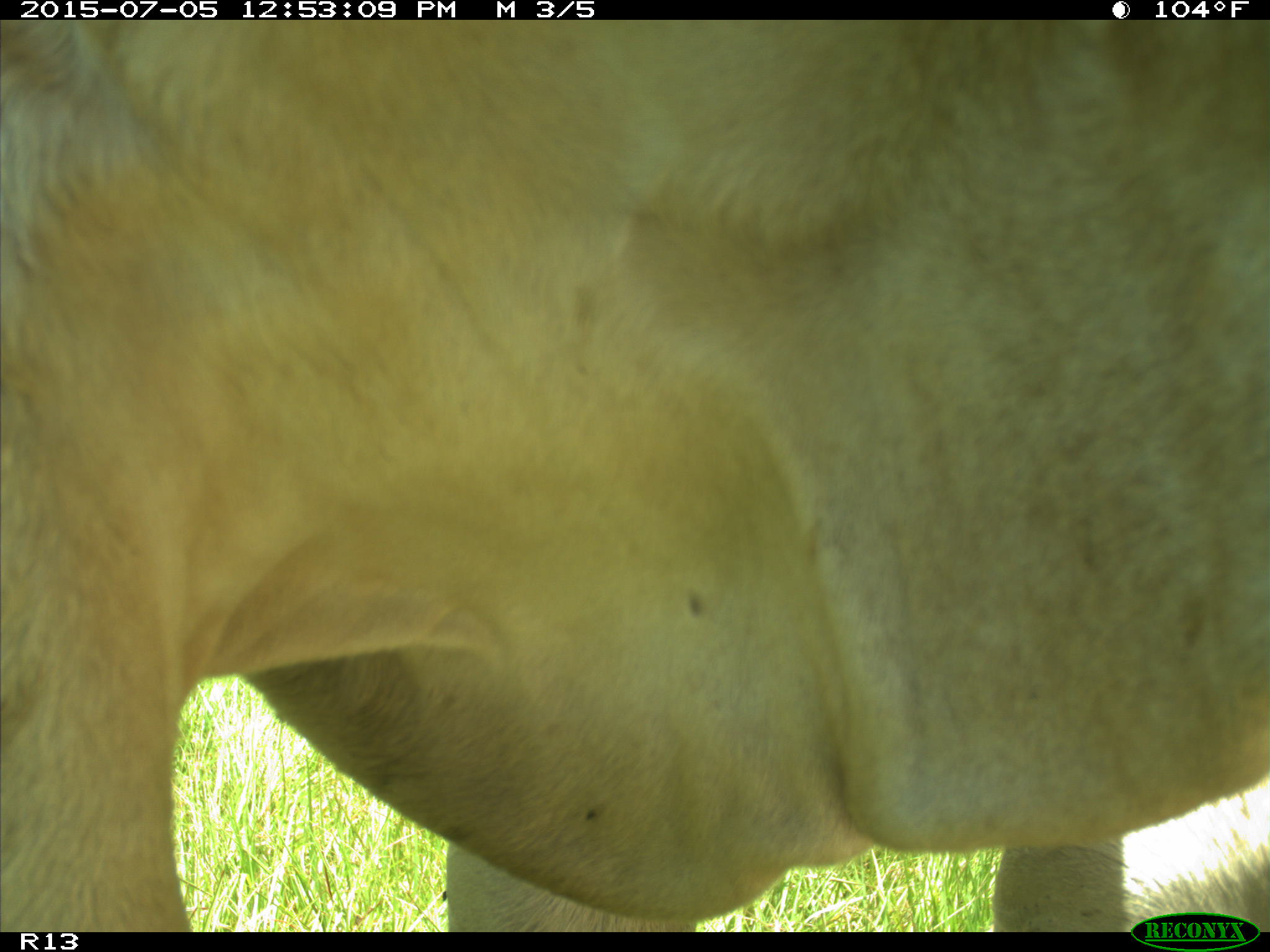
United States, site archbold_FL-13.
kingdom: Animalia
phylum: Chordata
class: Mammalia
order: Artiodactyla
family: Bovidae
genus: Bos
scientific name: Bos taurus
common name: domestic cow